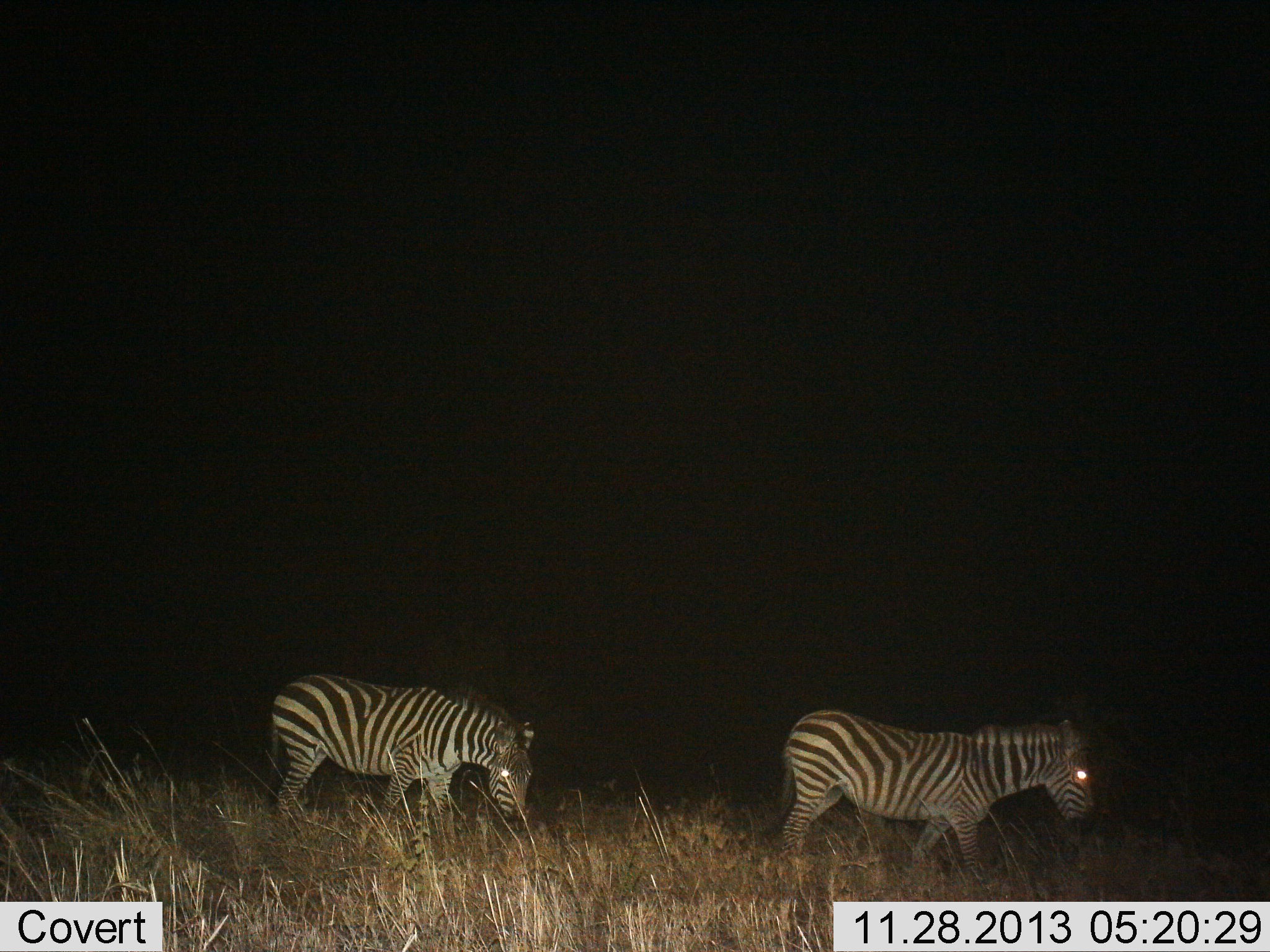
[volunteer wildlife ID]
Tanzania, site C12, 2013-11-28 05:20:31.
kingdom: Animalia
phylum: Chordata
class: Mammalia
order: Perissodactyla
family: Equidae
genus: Equus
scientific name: Equus quagga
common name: plains zebra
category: zebra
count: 2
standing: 10%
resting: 0%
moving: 90%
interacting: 0%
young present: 0%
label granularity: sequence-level